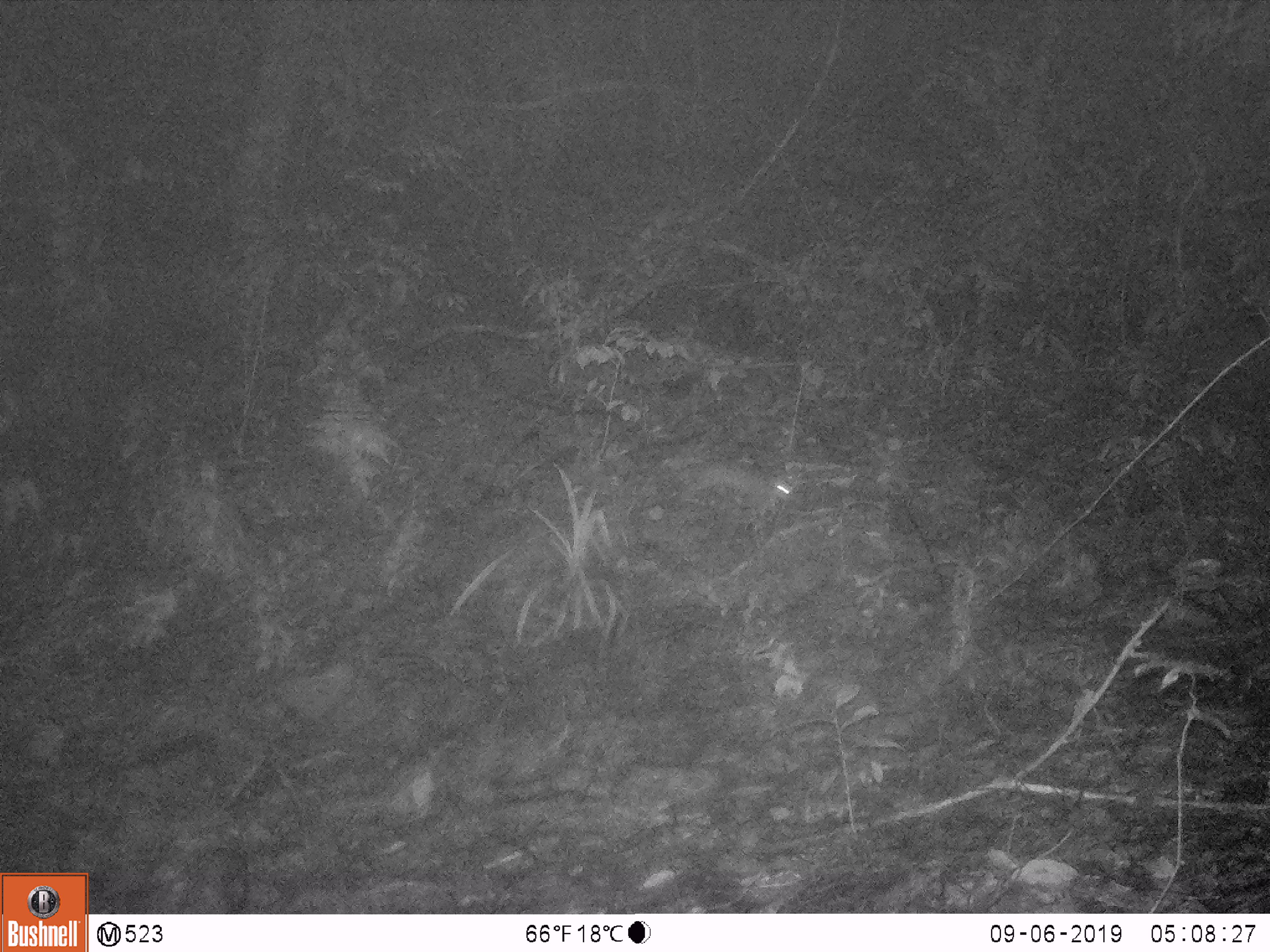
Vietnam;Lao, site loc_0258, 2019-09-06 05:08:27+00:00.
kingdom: Animalia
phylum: Chordata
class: Mammalia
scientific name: Mammalia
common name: mammal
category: unidentified small mammal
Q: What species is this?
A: Unidentified small mammal (mammal) (Mammalia).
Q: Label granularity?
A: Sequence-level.